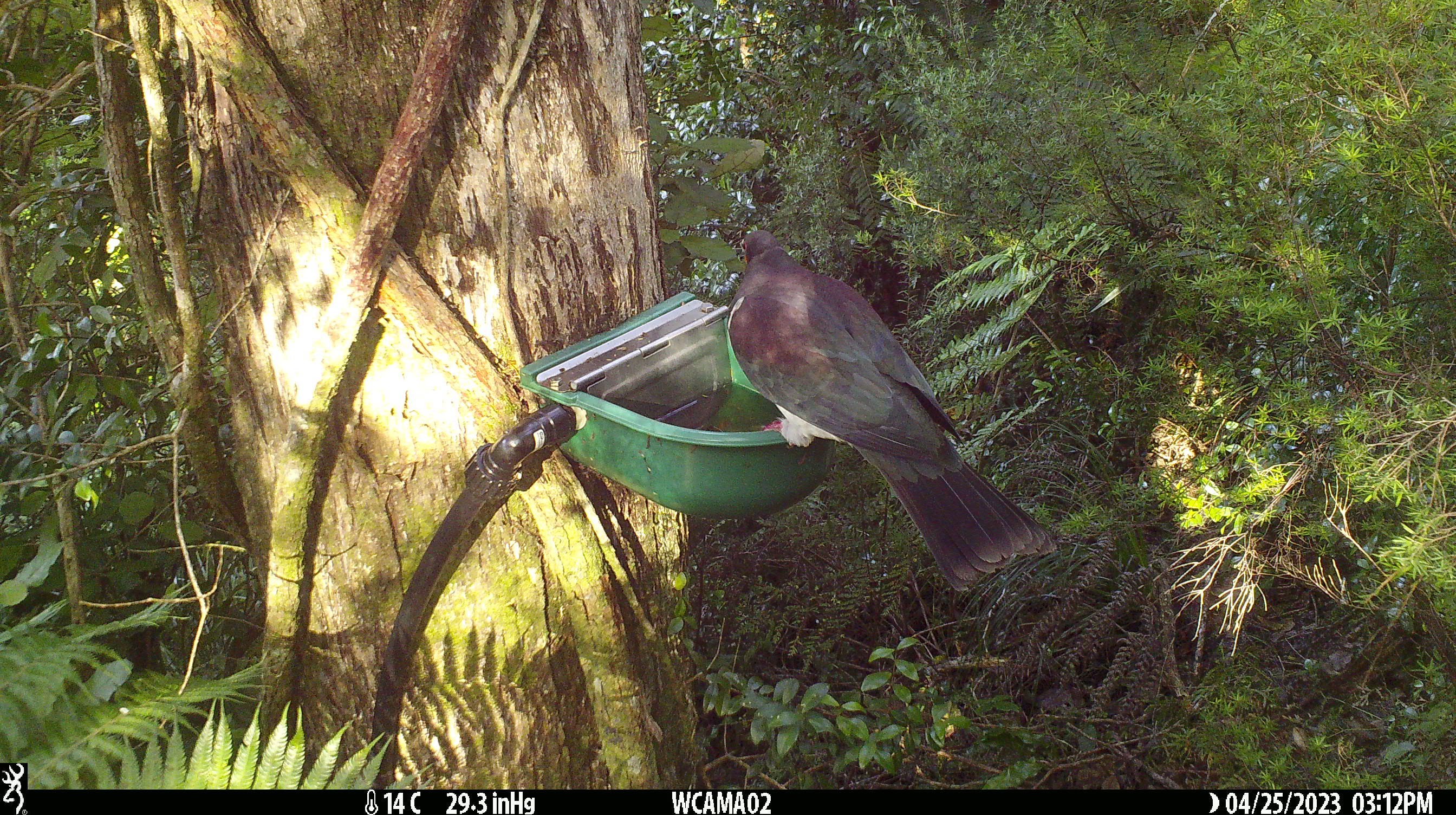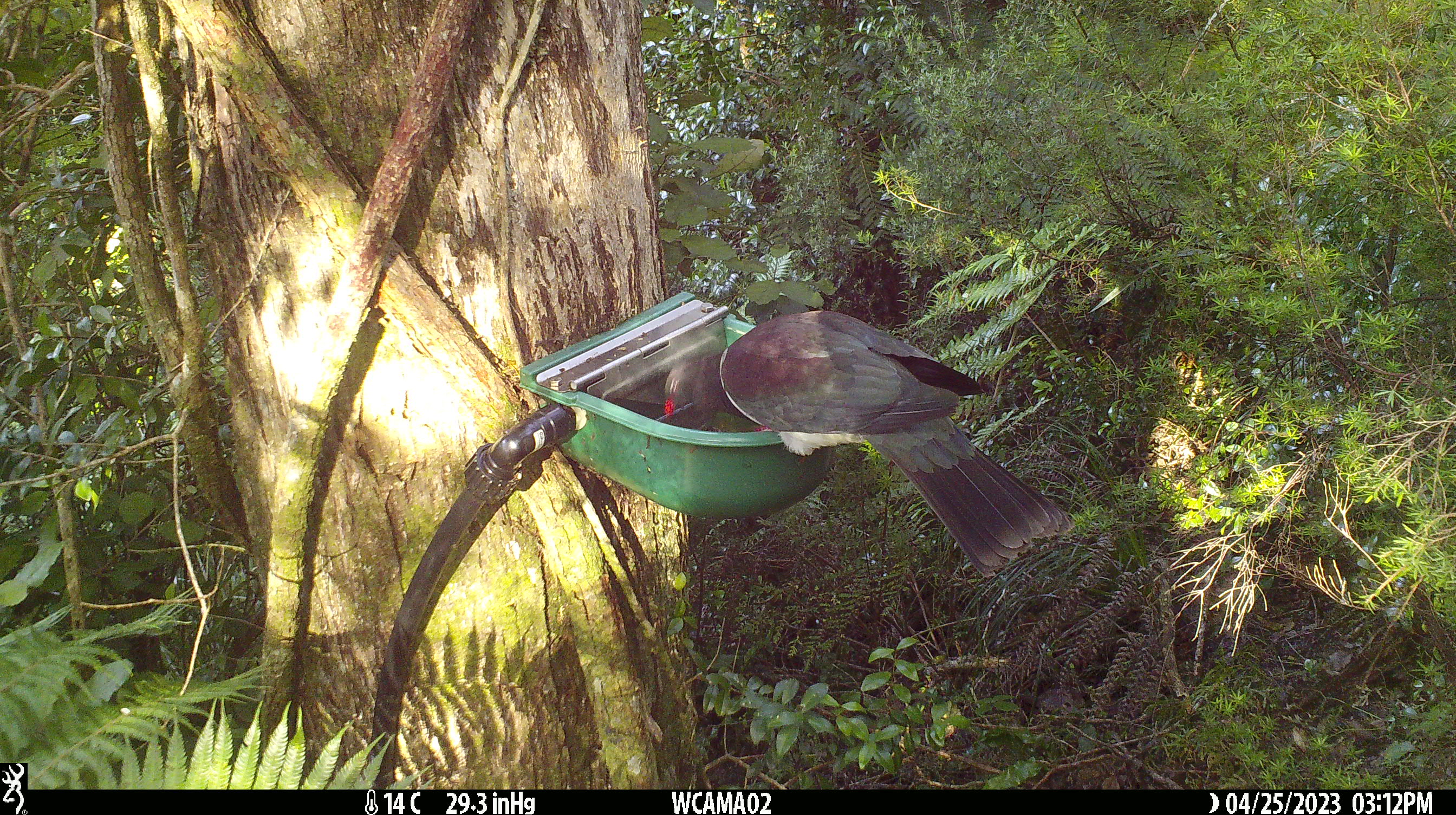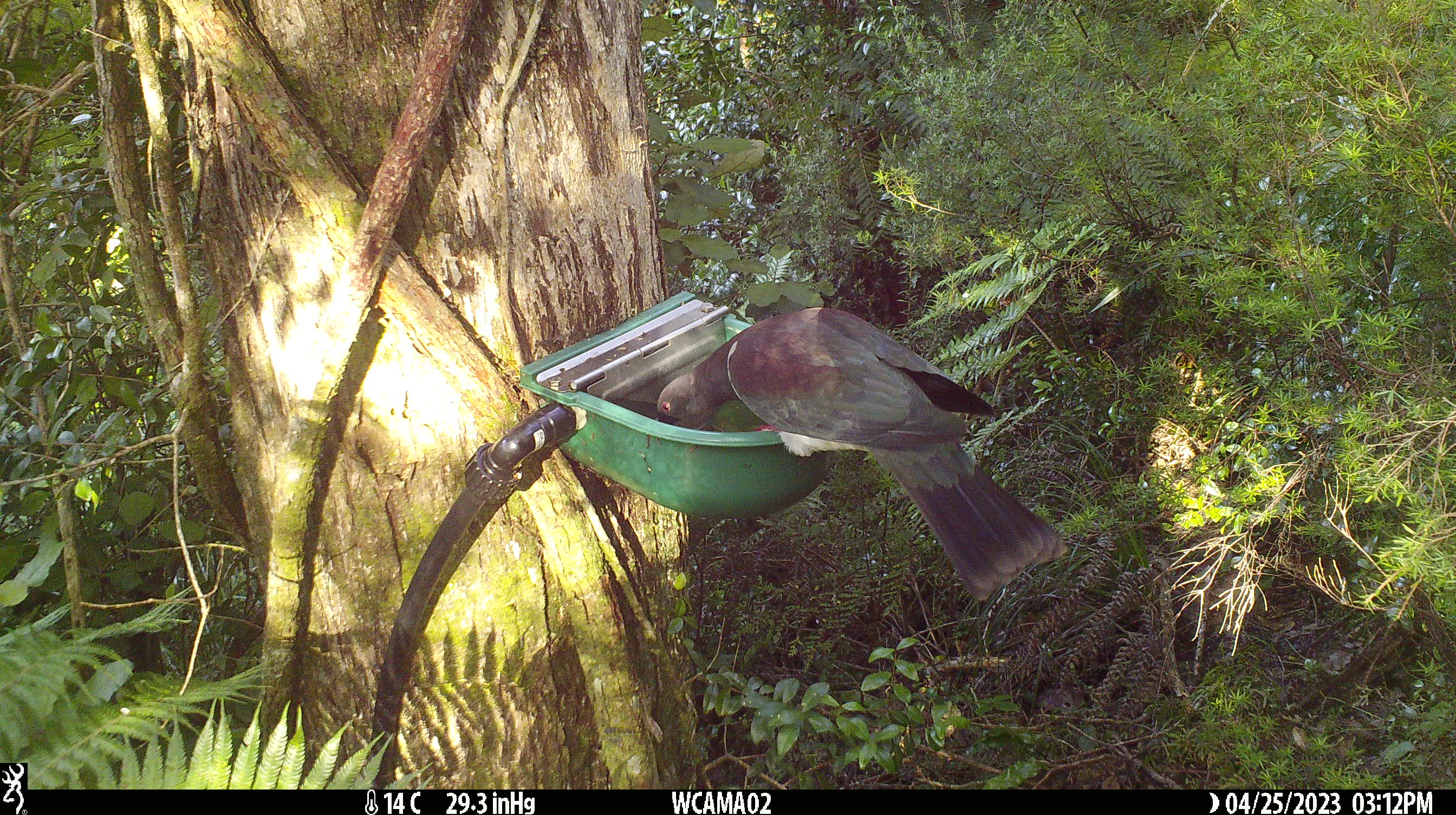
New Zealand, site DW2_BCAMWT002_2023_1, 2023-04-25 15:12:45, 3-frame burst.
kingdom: Animalia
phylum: Chordata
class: Aves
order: Columbiformes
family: Columbidae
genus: Hemiphaga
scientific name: Hemiphaga novaeseelandiae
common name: new zealand pigeon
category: kereru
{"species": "kereru (new zealand pigeon) (Hemiphaga novaeseelandiae)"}